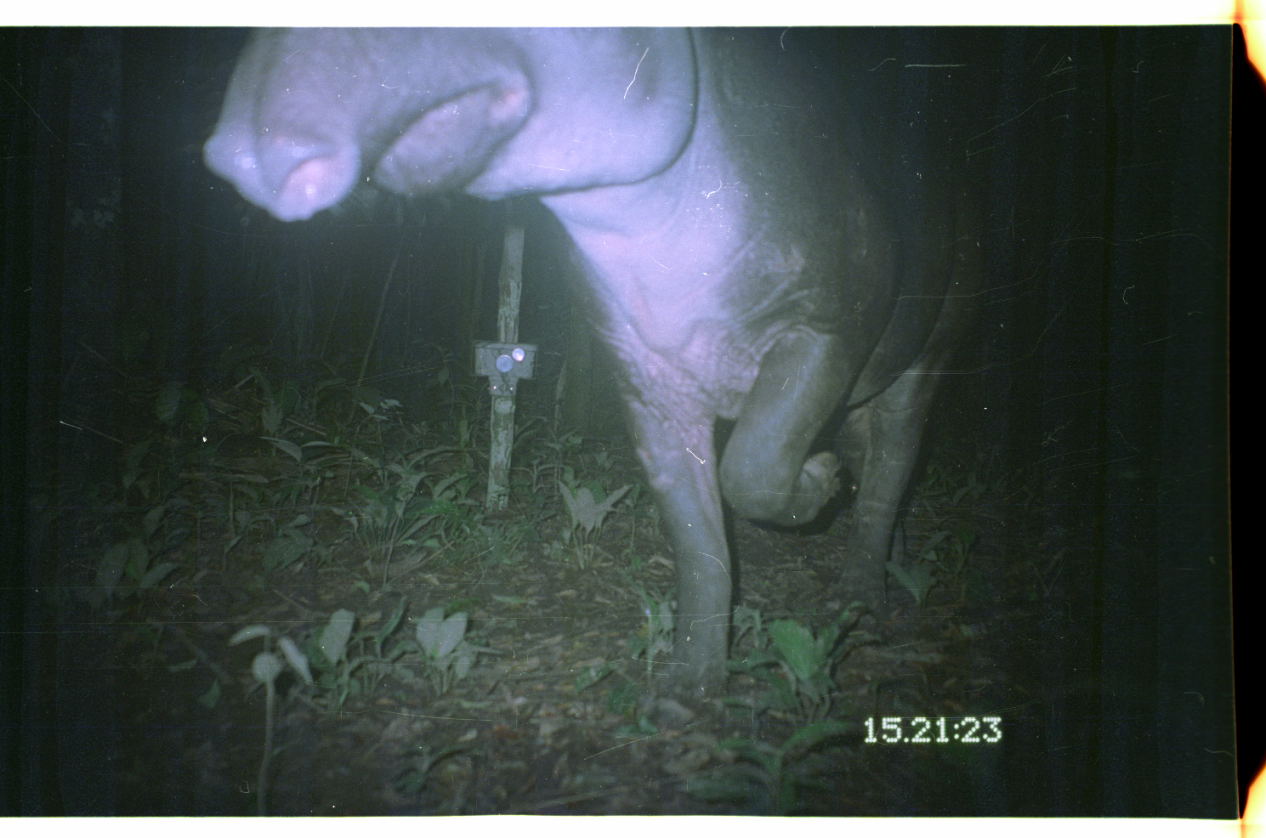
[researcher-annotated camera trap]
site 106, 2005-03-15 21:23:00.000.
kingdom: Animalia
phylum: Chordata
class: Mammalia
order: Perissodactyla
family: Tapiridae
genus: Tapirus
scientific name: Tapirus terrestris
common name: south american tapir